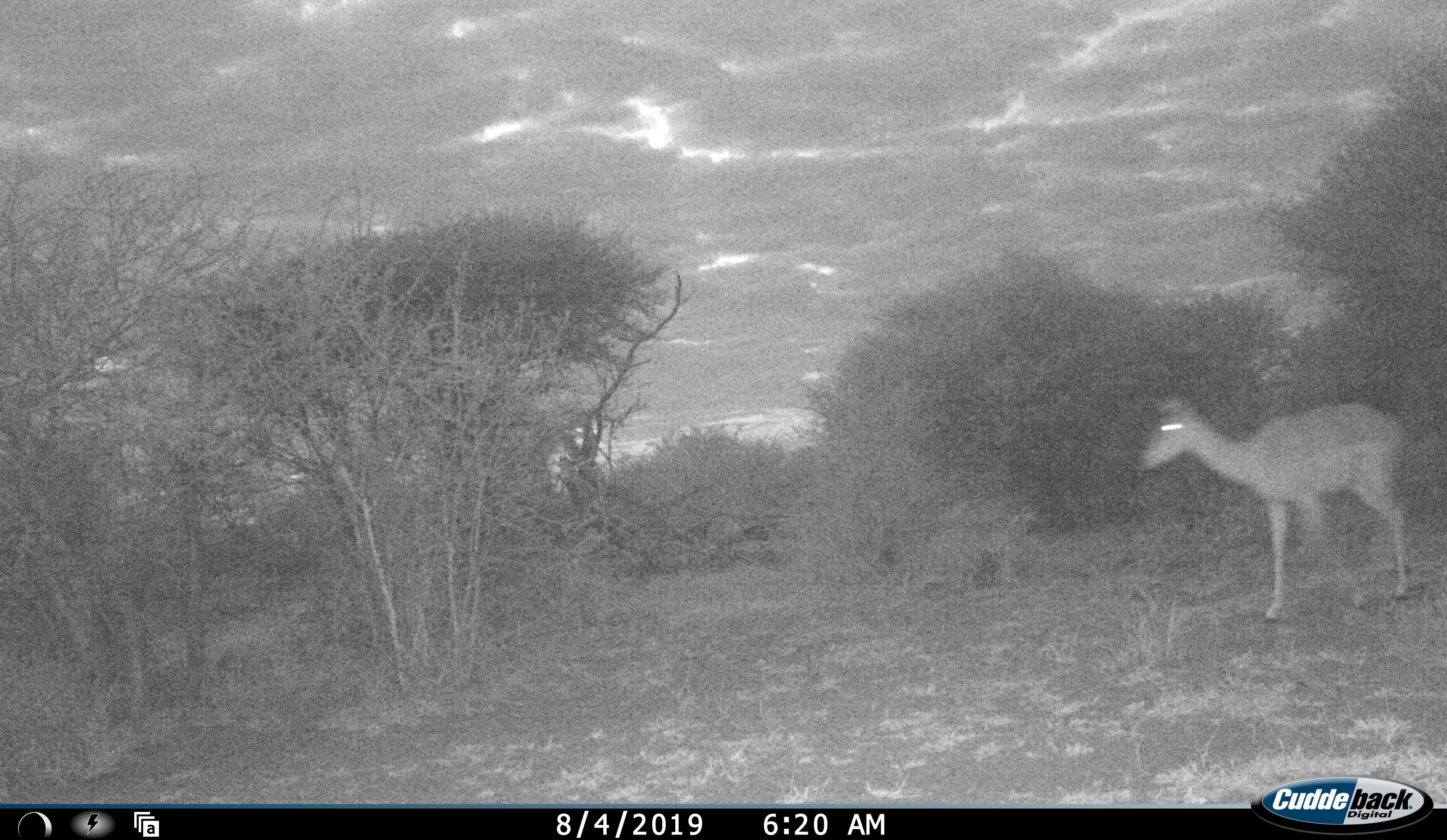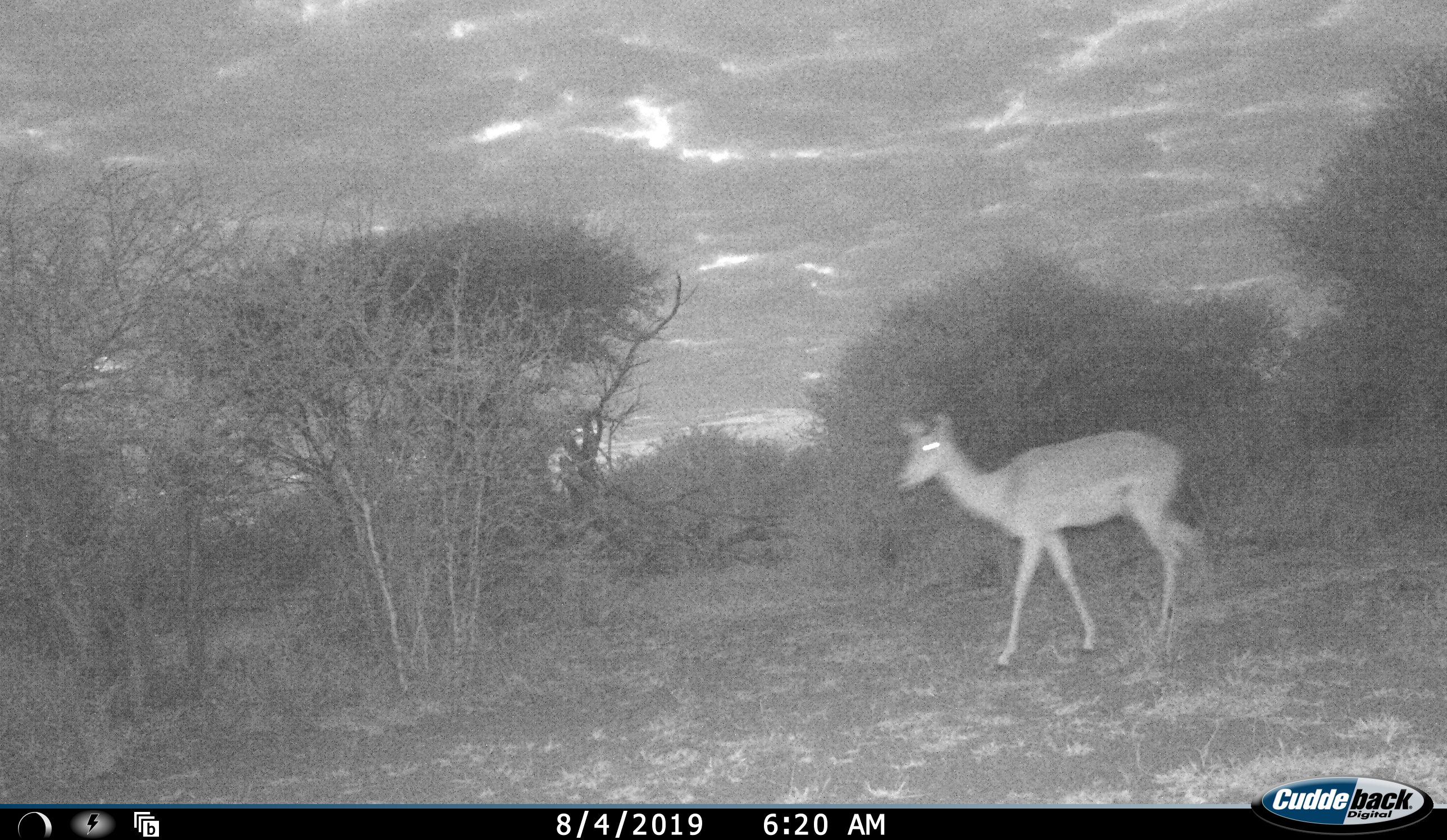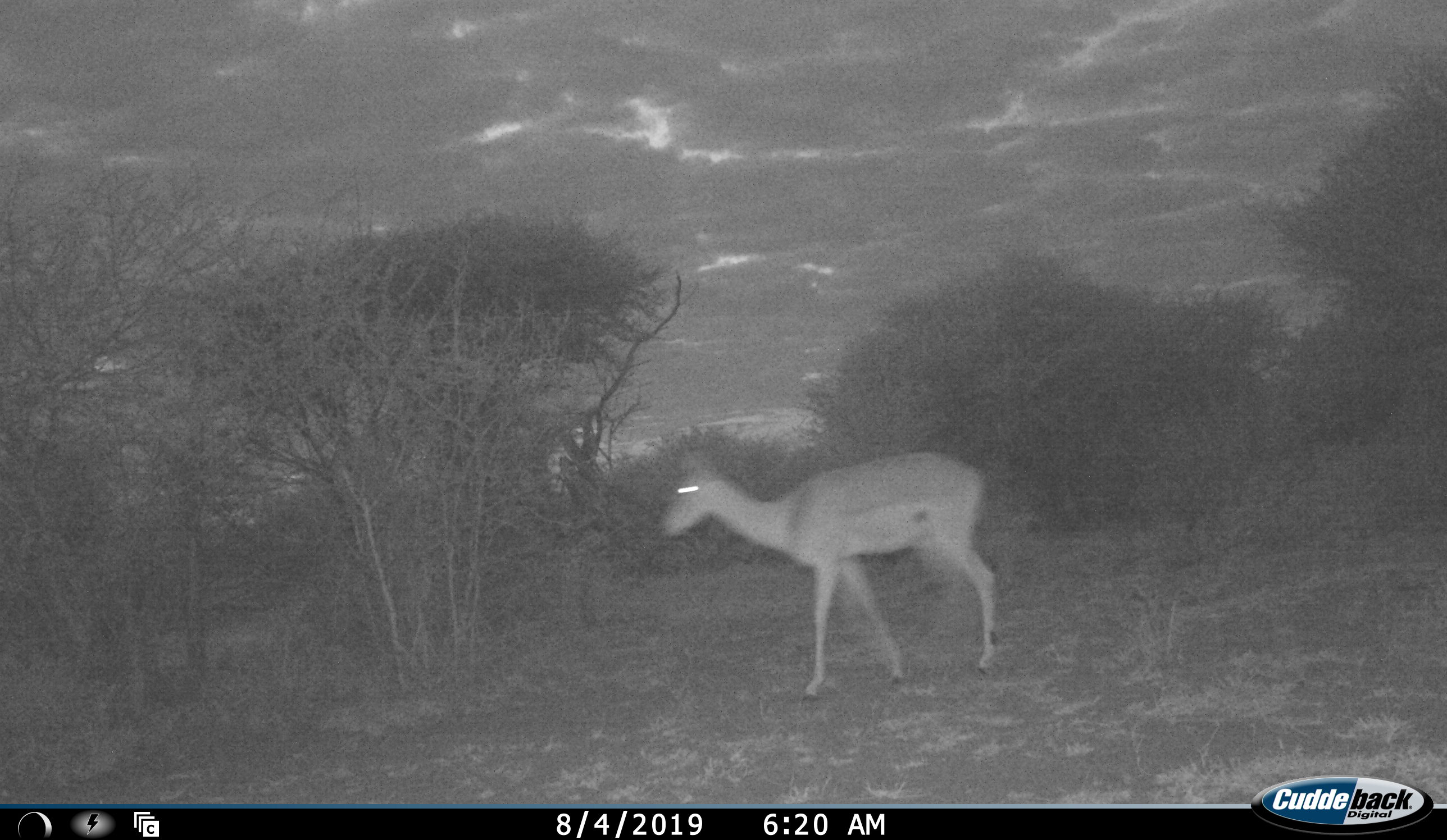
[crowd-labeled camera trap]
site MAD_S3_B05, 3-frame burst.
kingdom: Animalia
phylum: Chordata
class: Mammalia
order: Artiodactyla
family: Bovidae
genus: Aepyceros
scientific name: Aepyceros melampus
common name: impala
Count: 1.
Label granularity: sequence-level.